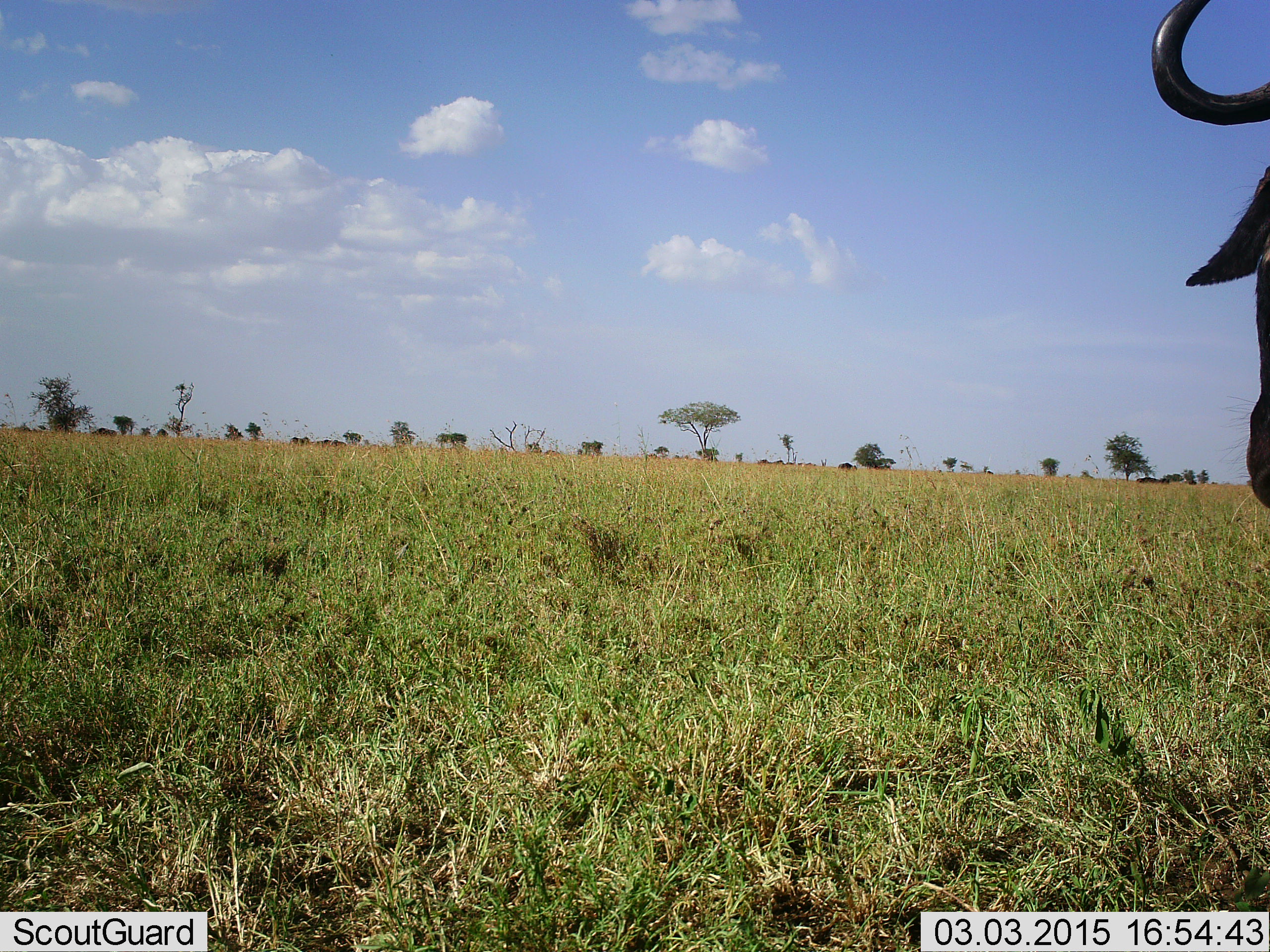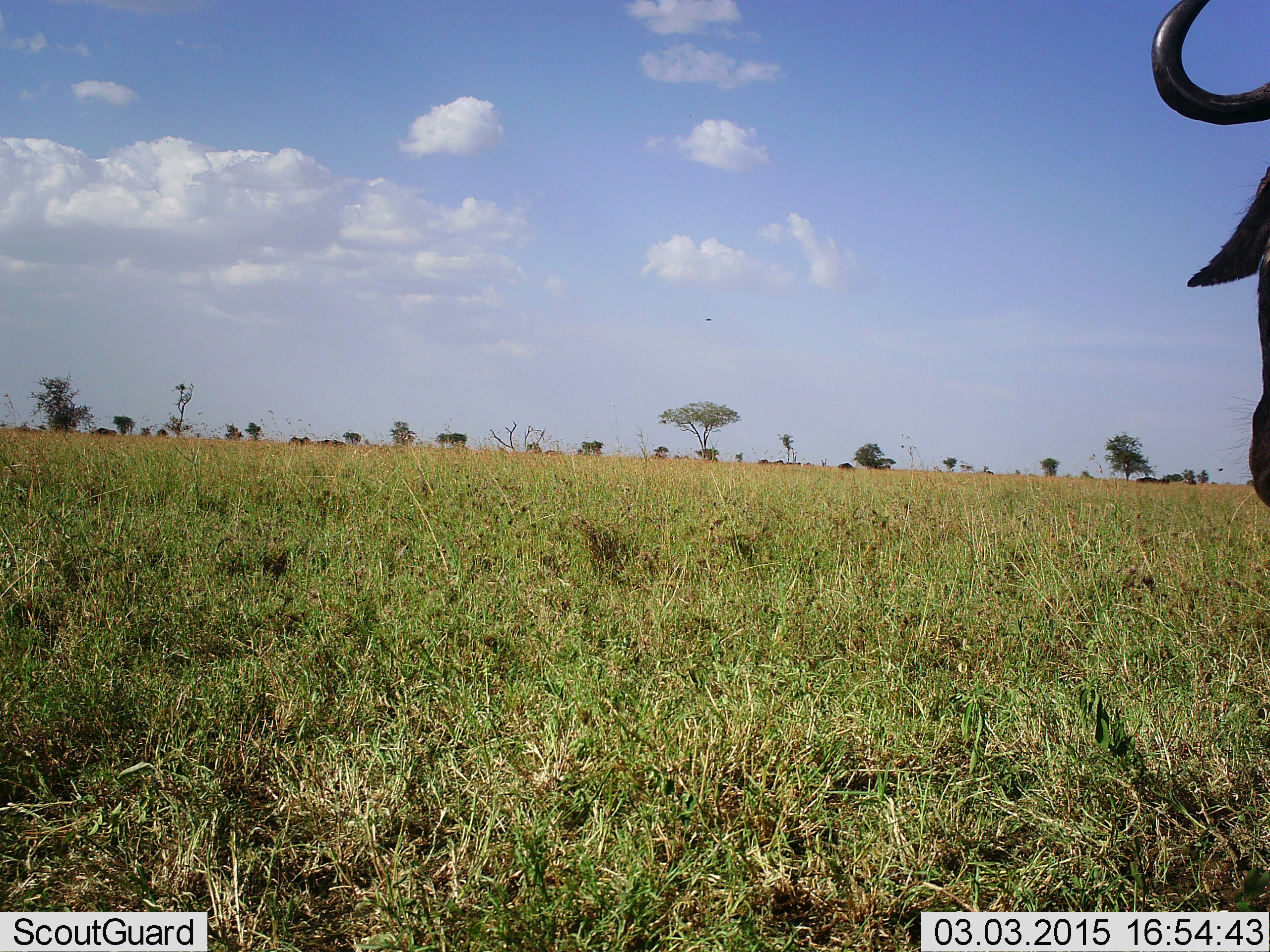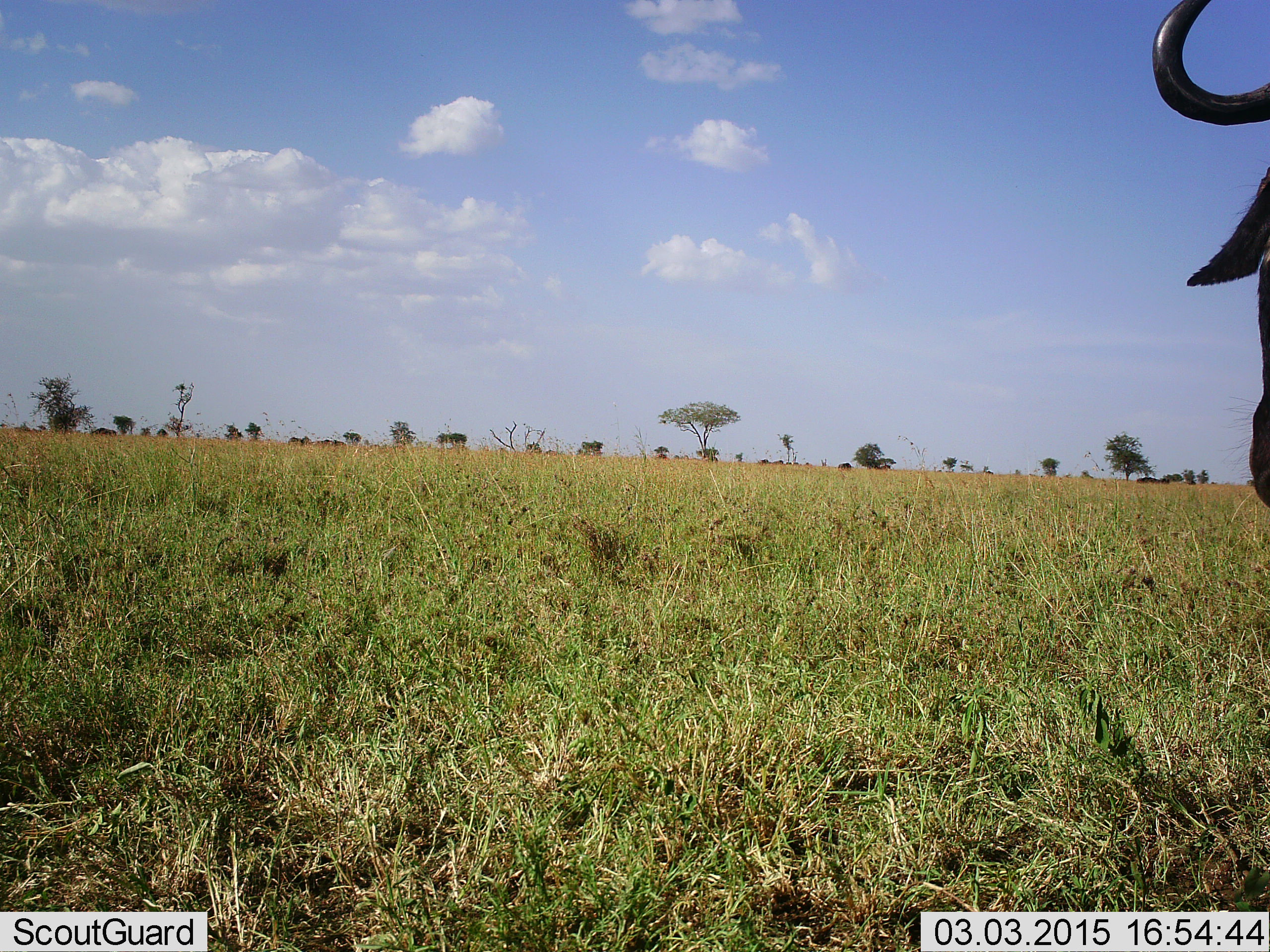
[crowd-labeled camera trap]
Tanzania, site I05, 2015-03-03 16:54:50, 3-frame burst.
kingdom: Animalia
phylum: Chordata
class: Mammalia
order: Artiodactyla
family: Bovidae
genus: Connochaetes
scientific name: Connochaetes taurinus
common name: blue wildebeest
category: wildebeest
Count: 1.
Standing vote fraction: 90%.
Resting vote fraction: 10%.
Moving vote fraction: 0%.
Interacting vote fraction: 0%.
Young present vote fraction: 0%.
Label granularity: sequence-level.